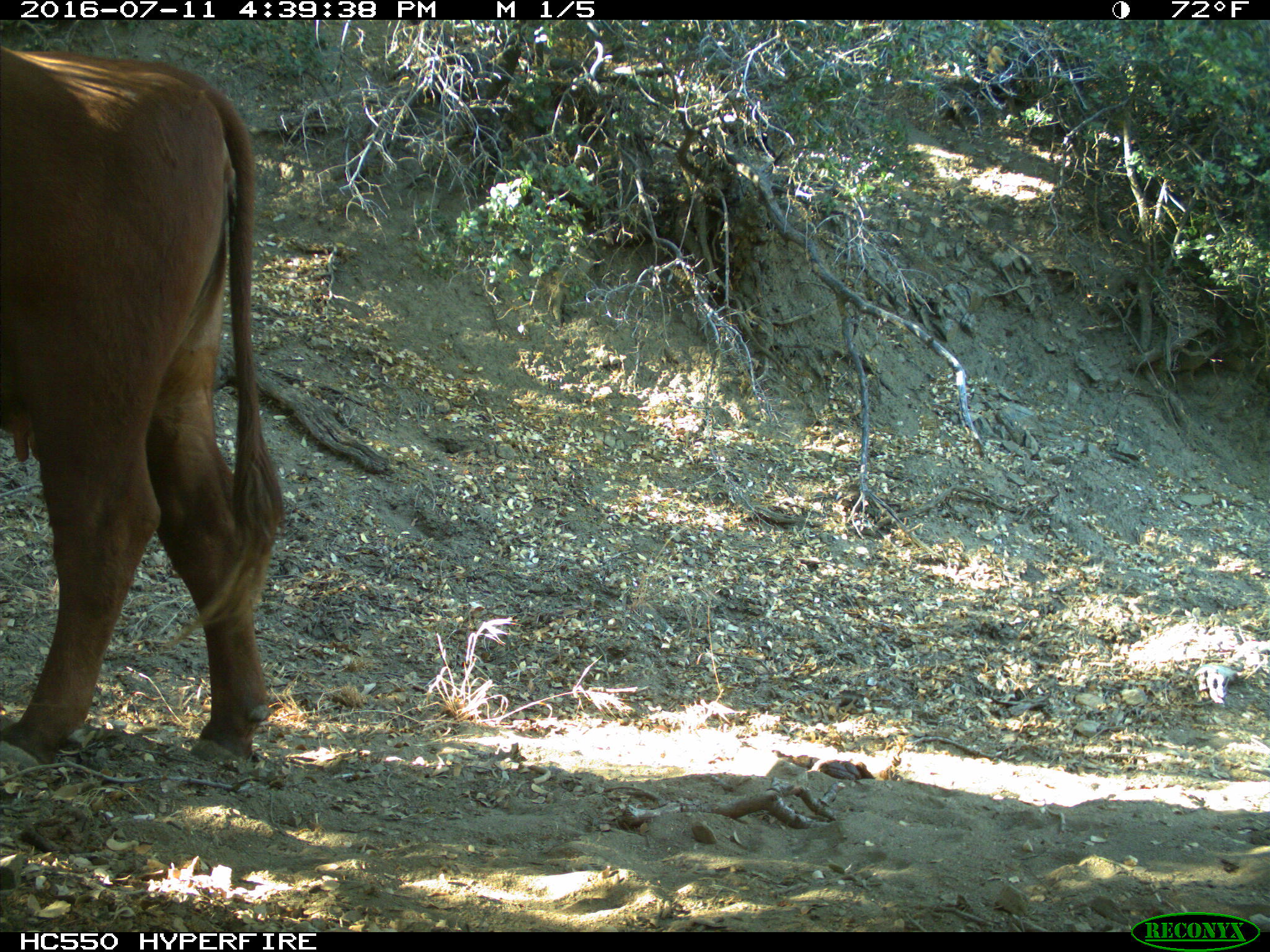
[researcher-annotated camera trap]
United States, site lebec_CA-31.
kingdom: Animalia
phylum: Chordata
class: Mammalia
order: Artiodactyla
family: Bovidae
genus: Bos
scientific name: Bos taurus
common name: domestic cow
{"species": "Bos taurus (domestic cow)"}